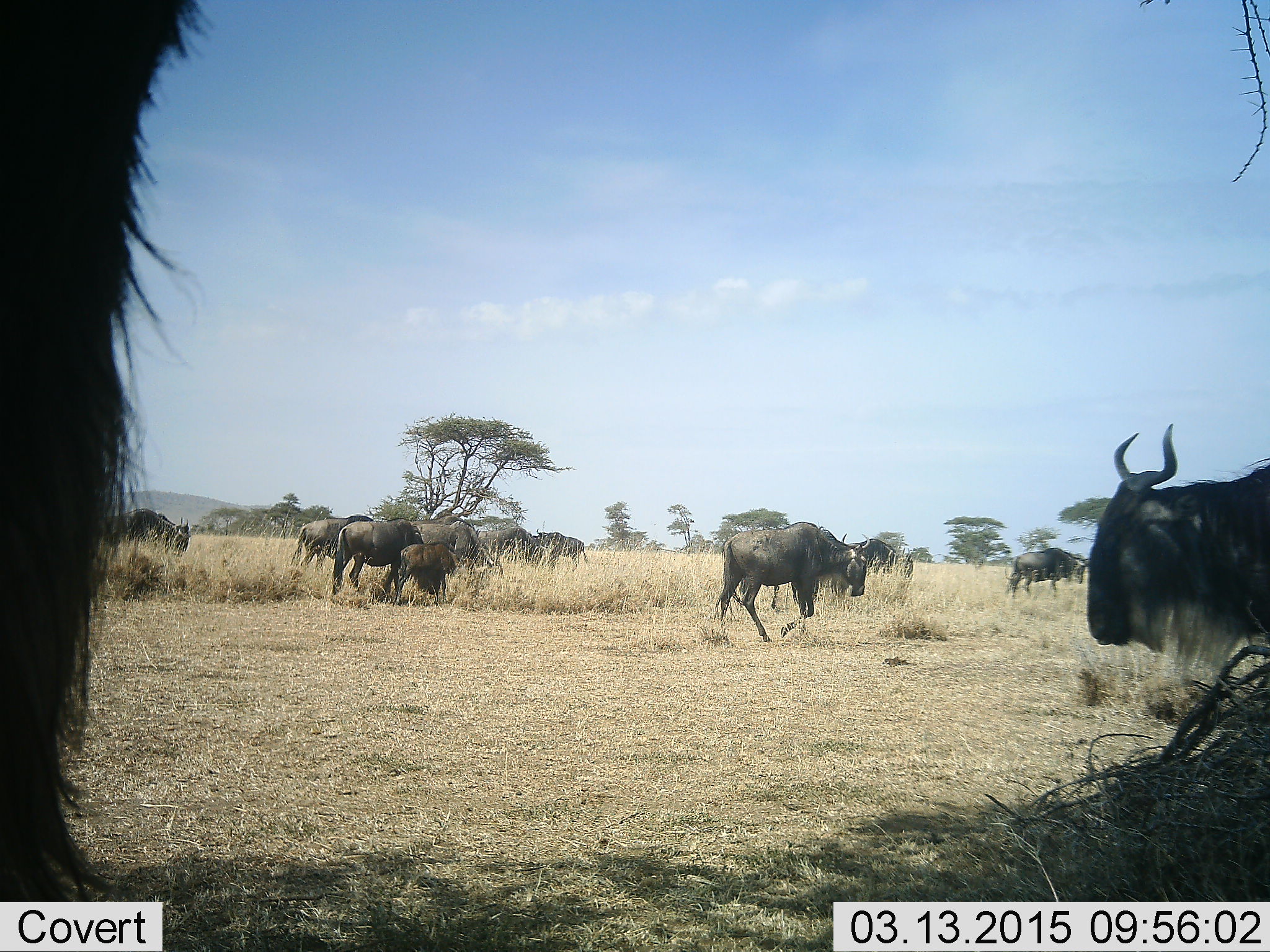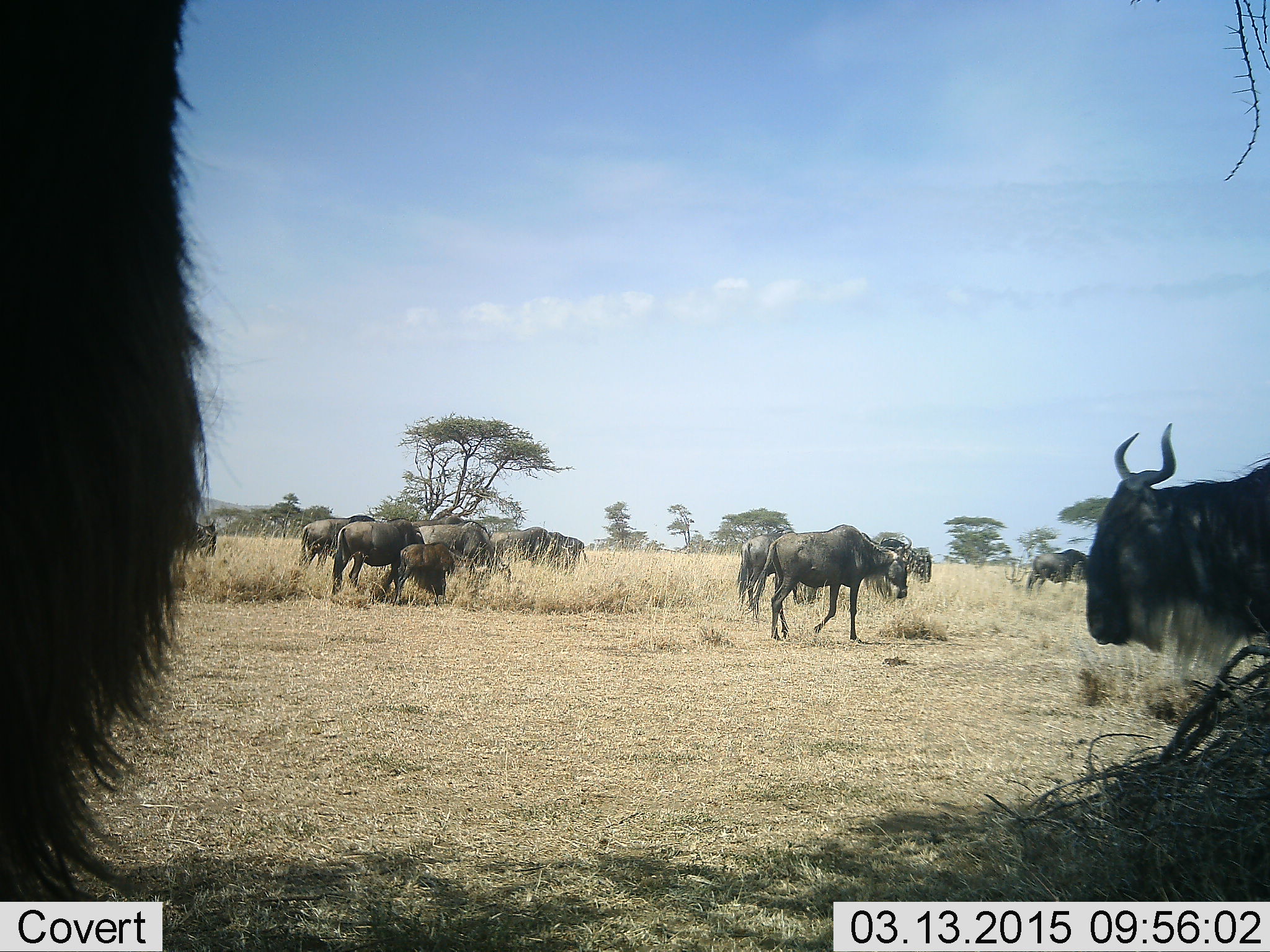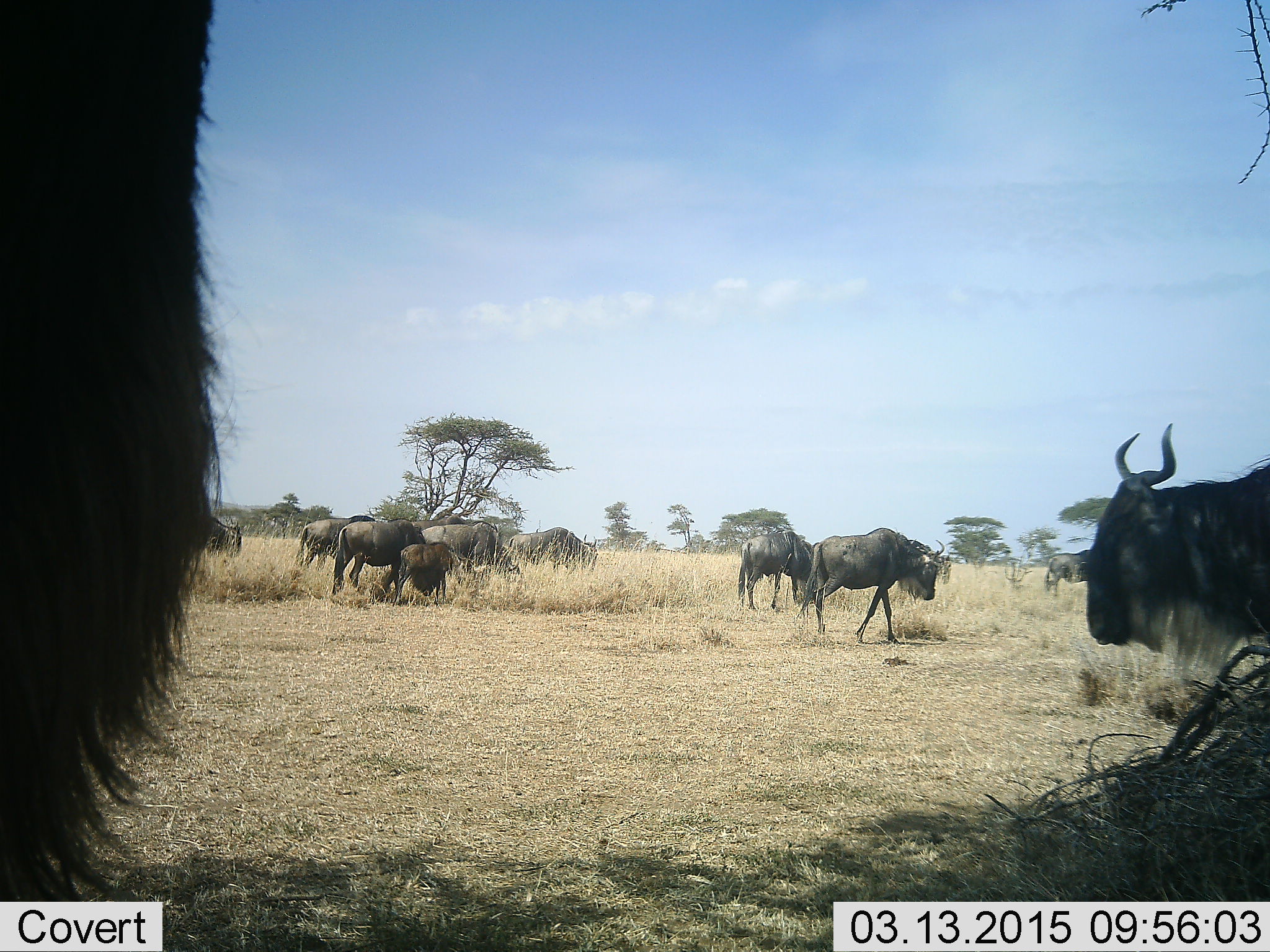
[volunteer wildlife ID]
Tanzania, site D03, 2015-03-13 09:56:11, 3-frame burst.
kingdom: Animalia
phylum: Chordata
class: Mammalia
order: Artiodactyla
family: Bovidae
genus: Connochaetes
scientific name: Connochaetes taurinus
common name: blue wildebeest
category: wildebeest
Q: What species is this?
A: Wildebeest (blue wildebeest) (Connochaetes taurinus).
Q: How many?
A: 11-50.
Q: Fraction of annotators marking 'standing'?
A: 60%.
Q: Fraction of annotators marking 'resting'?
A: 30%.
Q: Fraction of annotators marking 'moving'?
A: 80%.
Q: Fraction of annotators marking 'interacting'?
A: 0%.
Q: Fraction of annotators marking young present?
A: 50%.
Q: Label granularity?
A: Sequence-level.